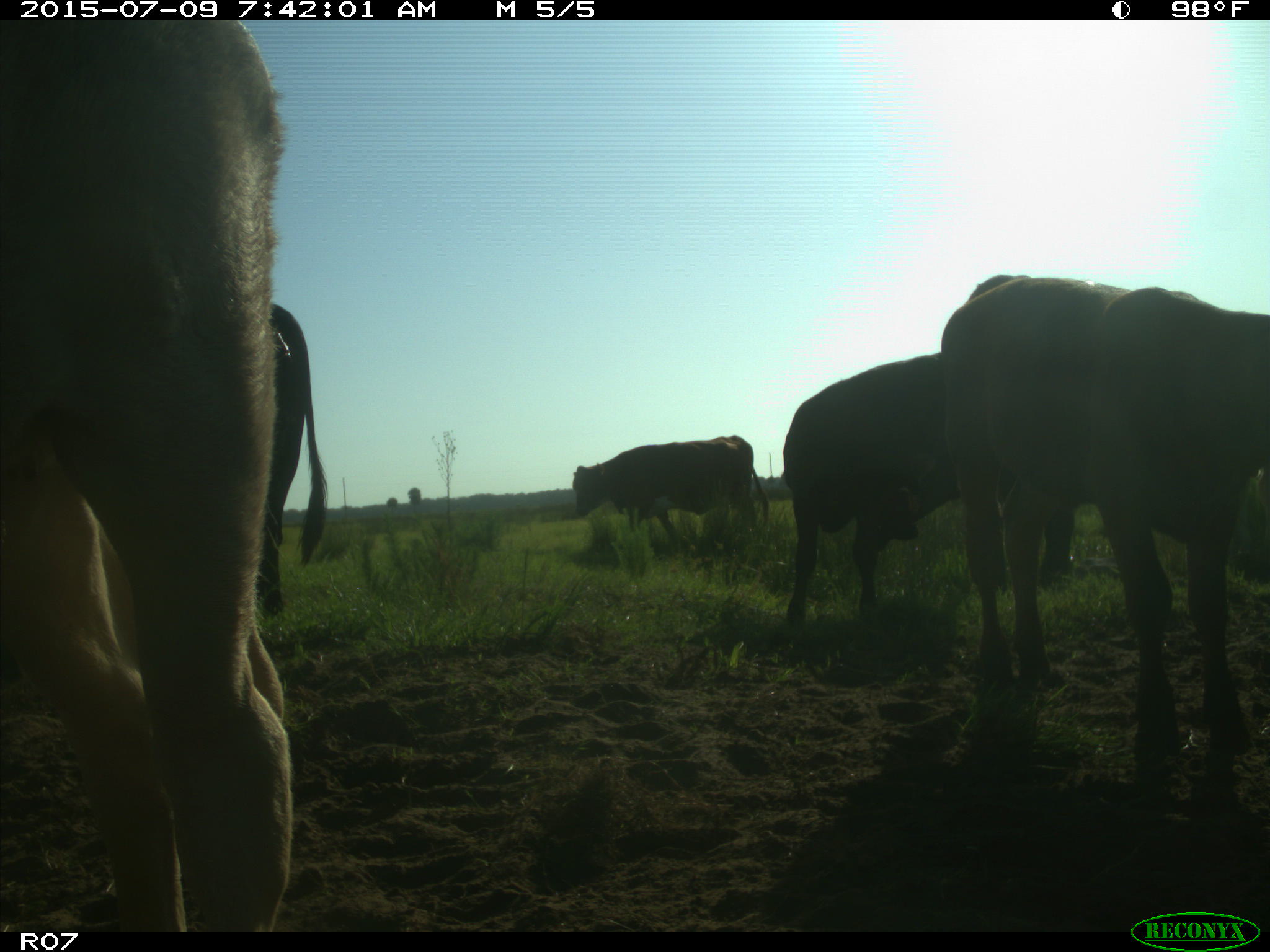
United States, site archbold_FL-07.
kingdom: Animalia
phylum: Chordata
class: Mammalia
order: Artiodactyla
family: Bovidae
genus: Bos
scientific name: Bos taurus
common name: domestic cow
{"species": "Bos taurus (domestic cow)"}